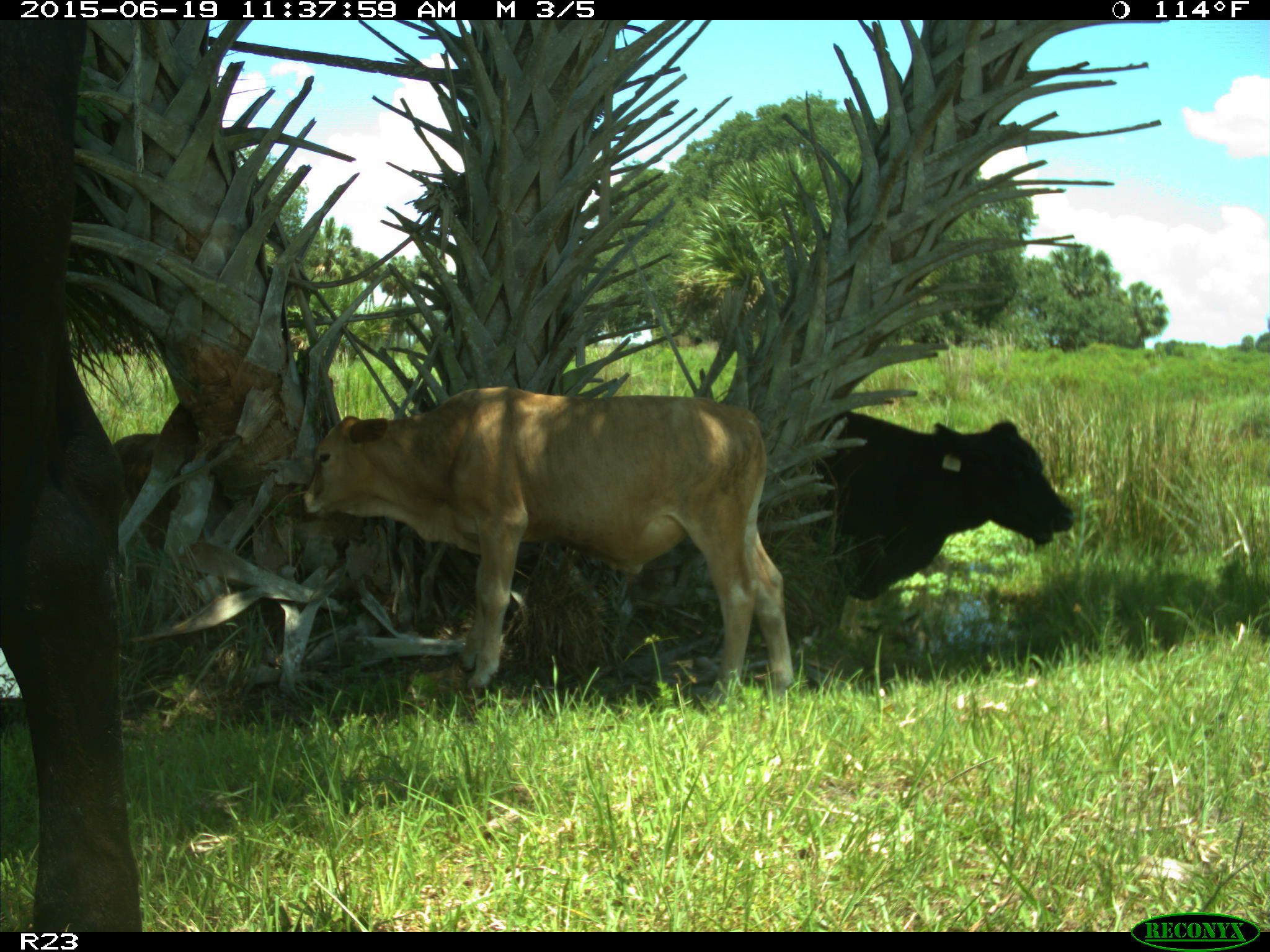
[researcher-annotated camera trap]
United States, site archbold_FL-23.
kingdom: Animalia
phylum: Chordata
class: Mammalia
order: Artiodactyla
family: Bovidae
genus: Bos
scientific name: Bos taurus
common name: domestic cow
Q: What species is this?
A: Bos taurus (domestic cow).